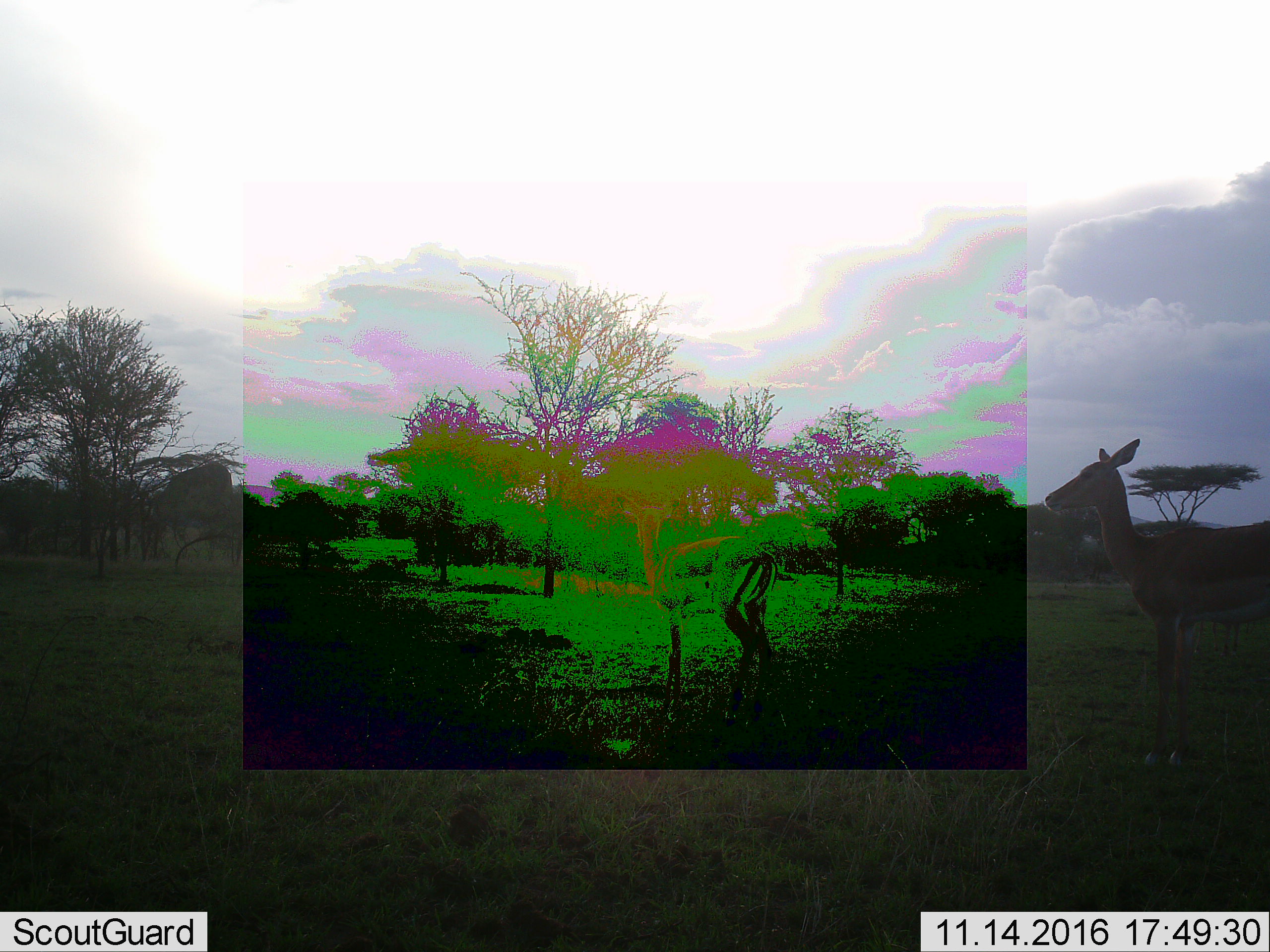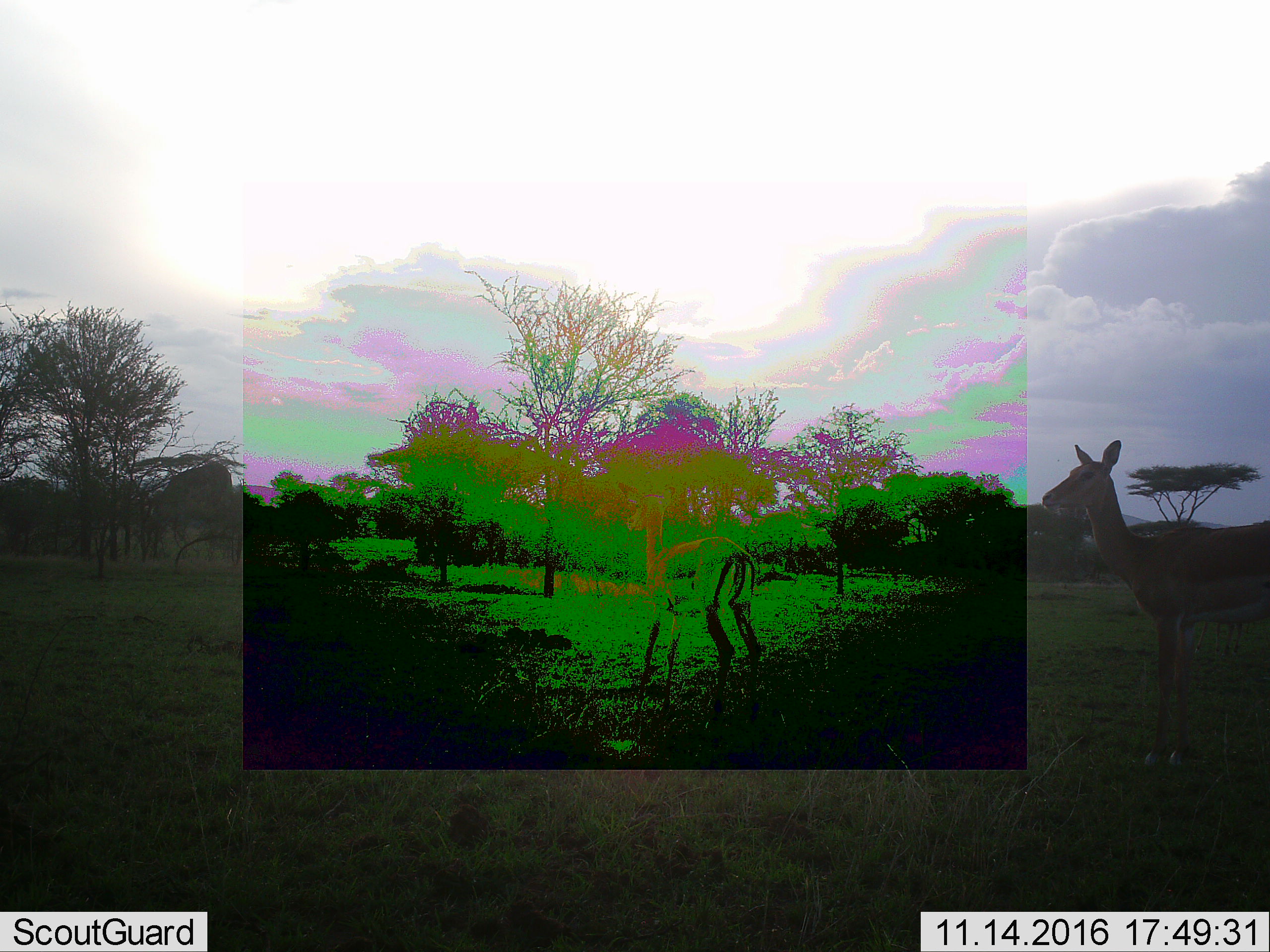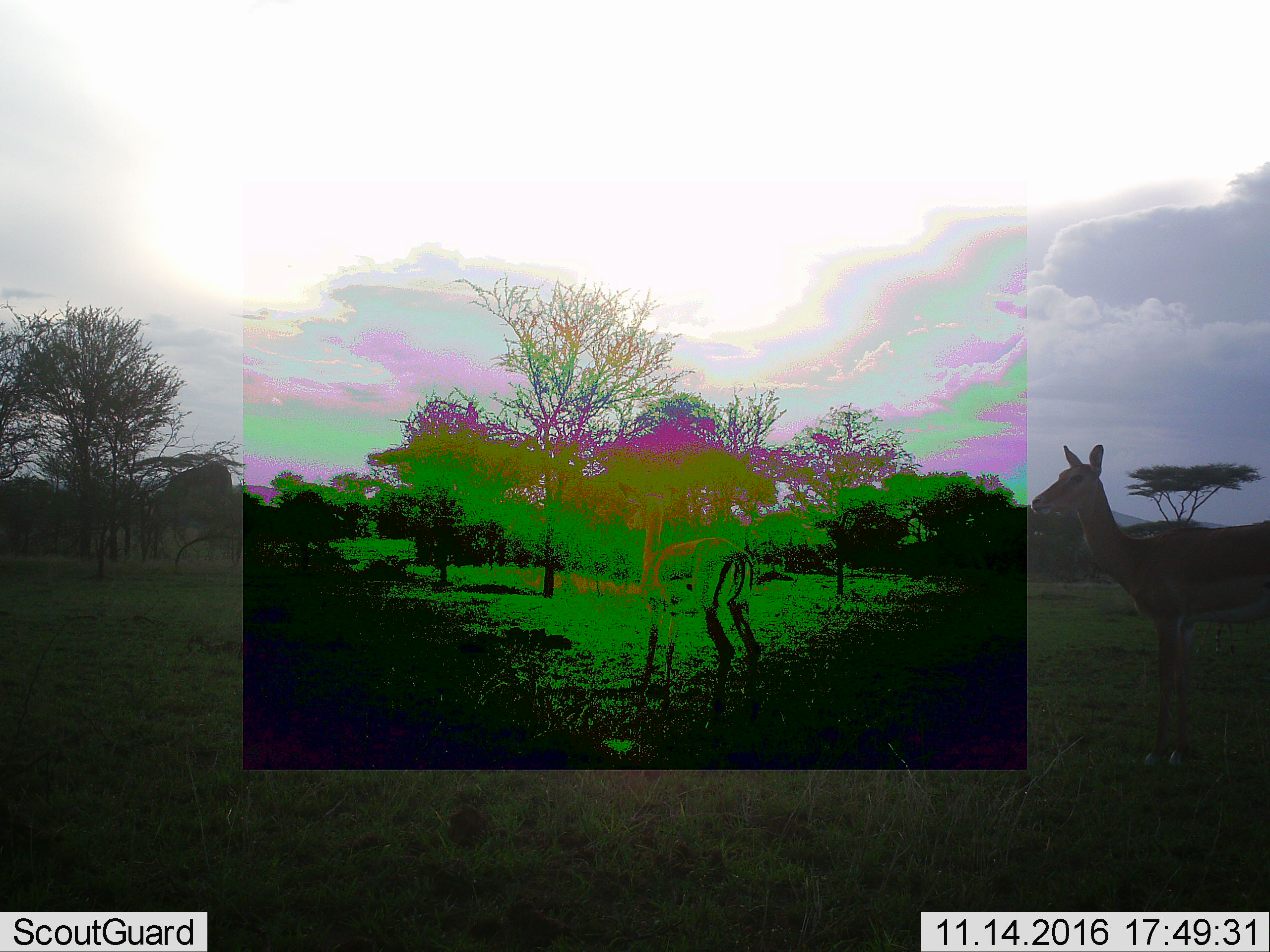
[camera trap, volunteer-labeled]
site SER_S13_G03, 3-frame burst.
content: unidentified animal